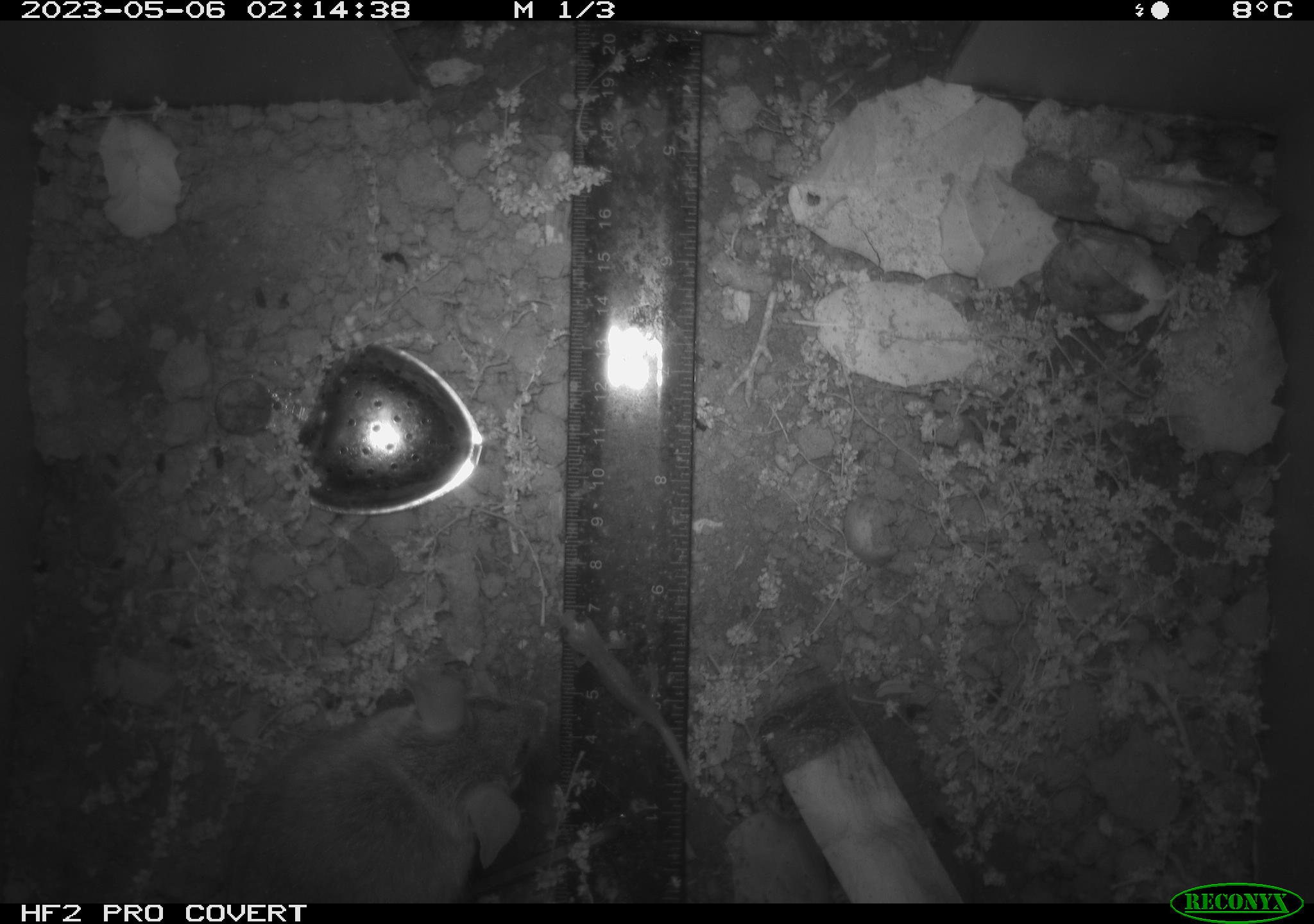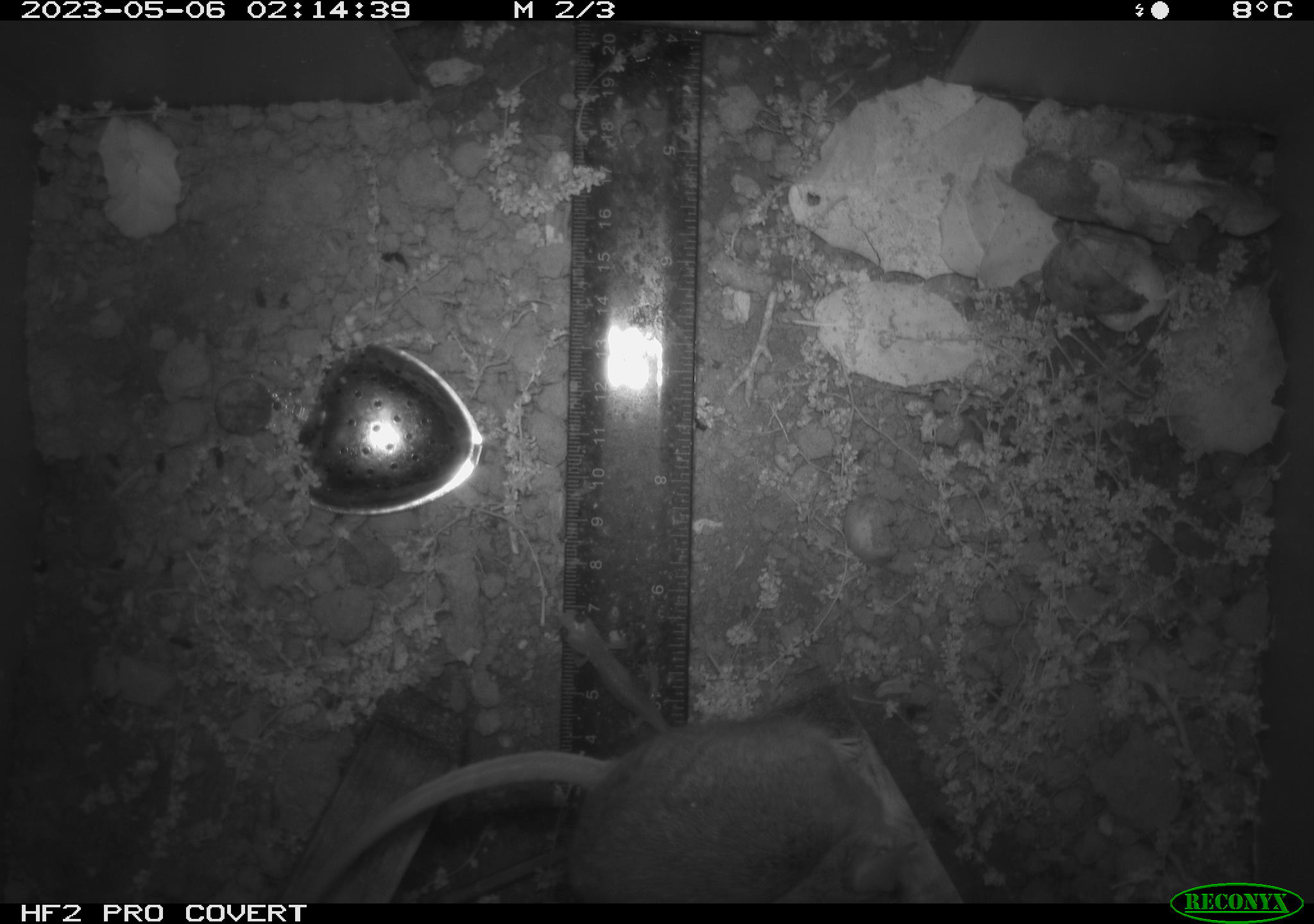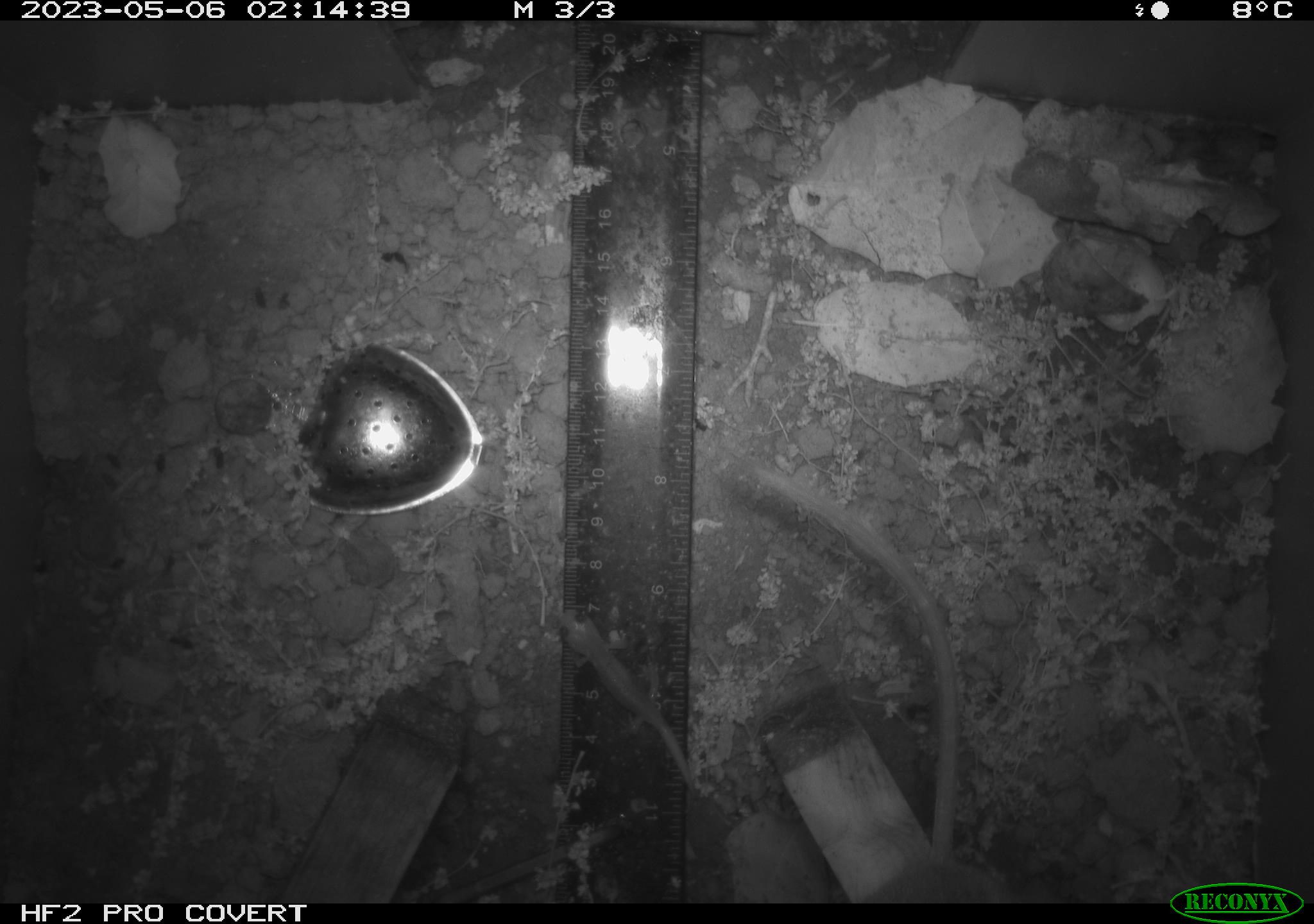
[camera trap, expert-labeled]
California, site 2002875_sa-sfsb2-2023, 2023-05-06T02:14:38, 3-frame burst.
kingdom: Animalia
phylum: Chordata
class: Mammalia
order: Rodentia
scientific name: Rodentia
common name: mouse species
Mouse species (Rodentia).